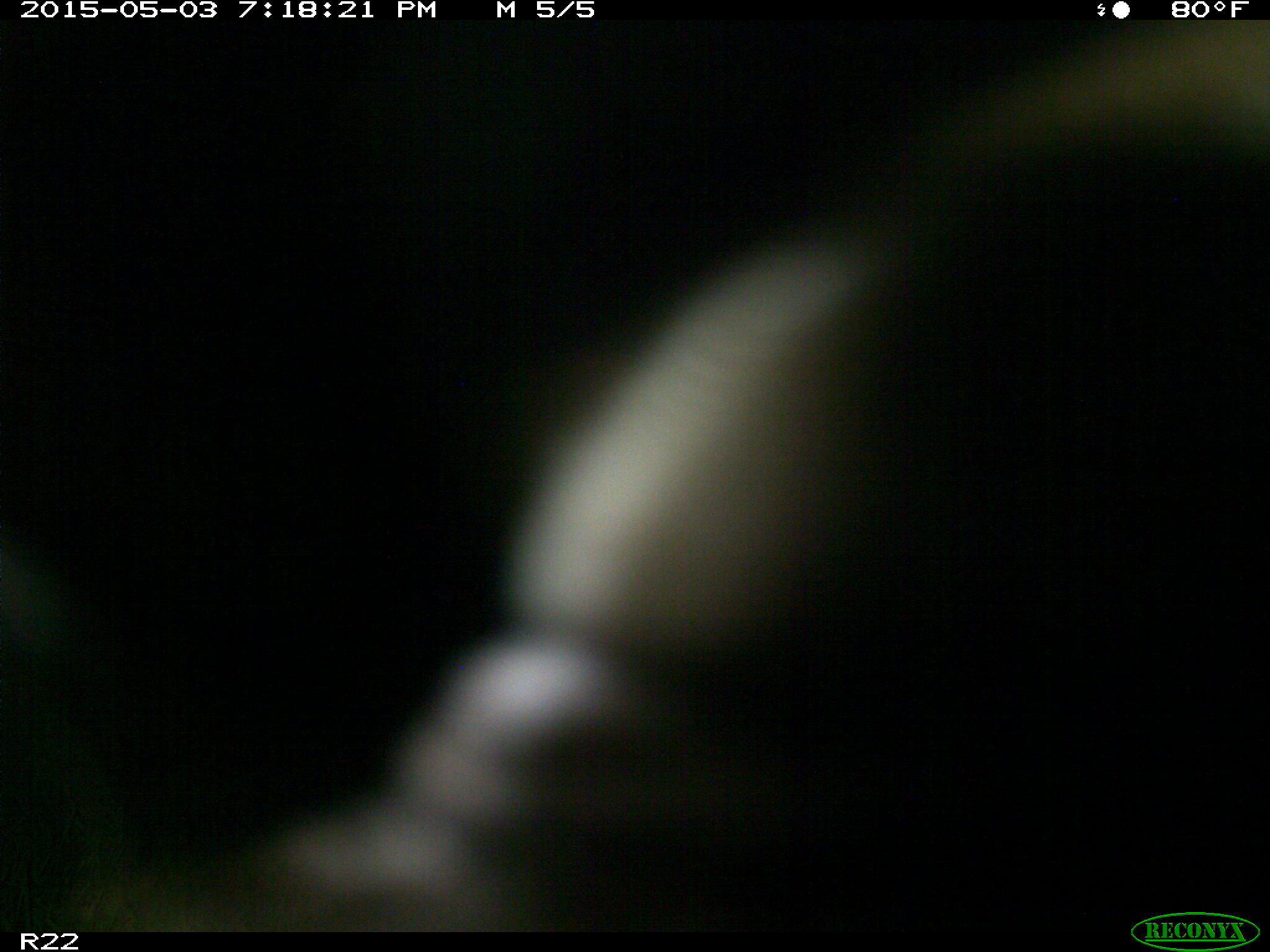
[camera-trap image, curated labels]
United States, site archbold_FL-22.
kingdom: Animalia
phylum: Chordata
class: Mammalia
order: Artiodactyla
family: Bovidae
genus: Bos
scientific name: Bos taurus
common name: domestic cow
Bos taurus (domestic cow).